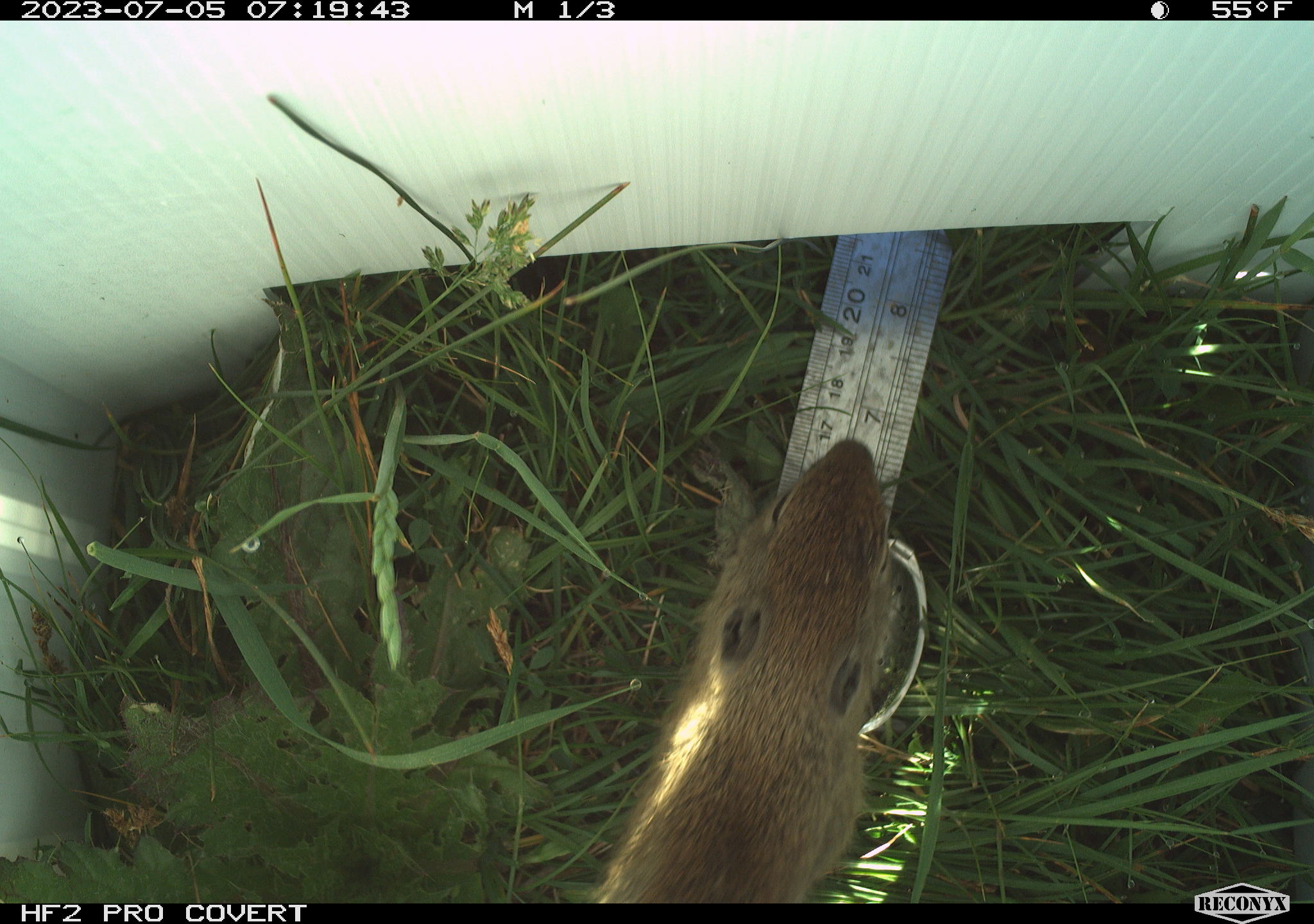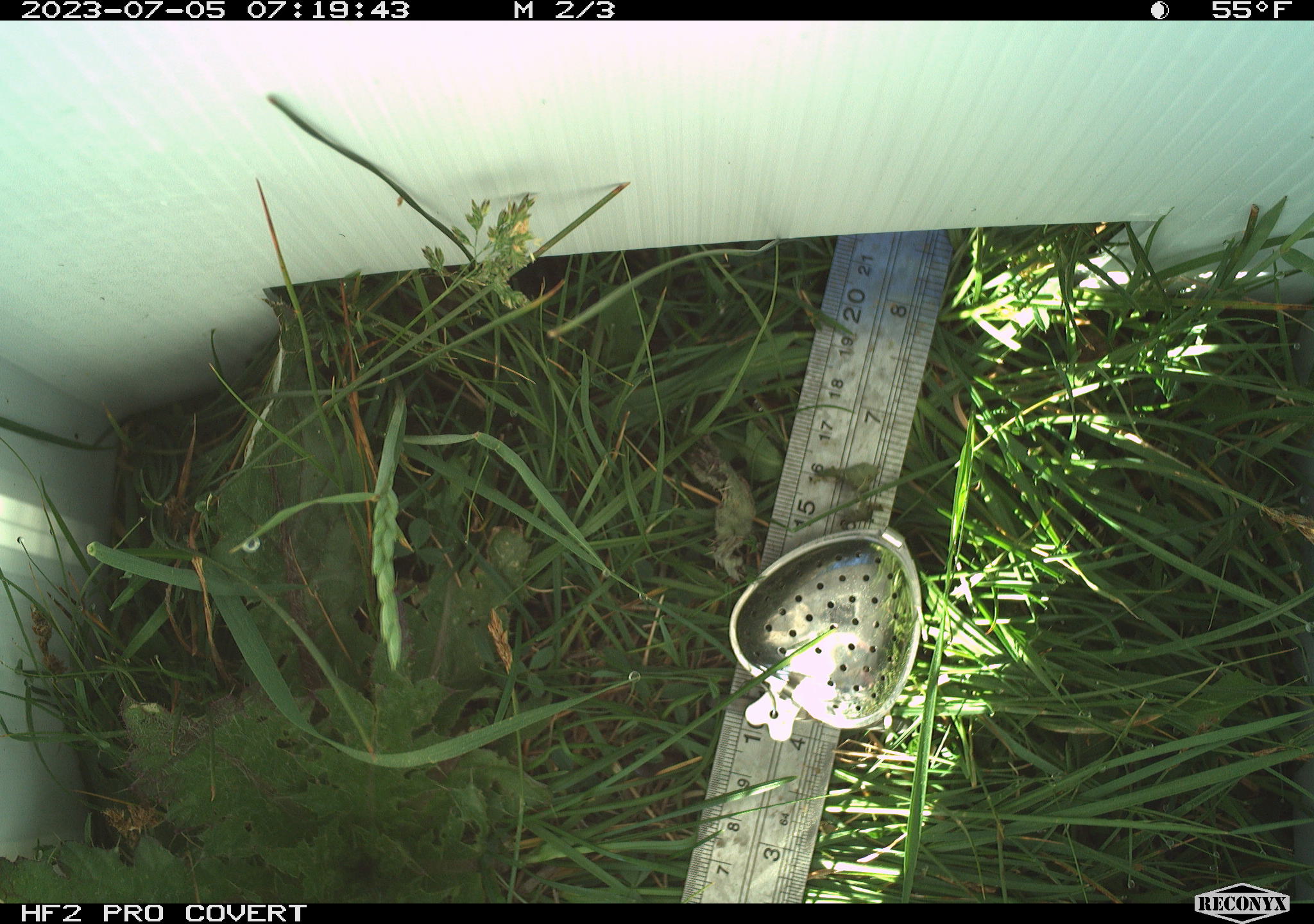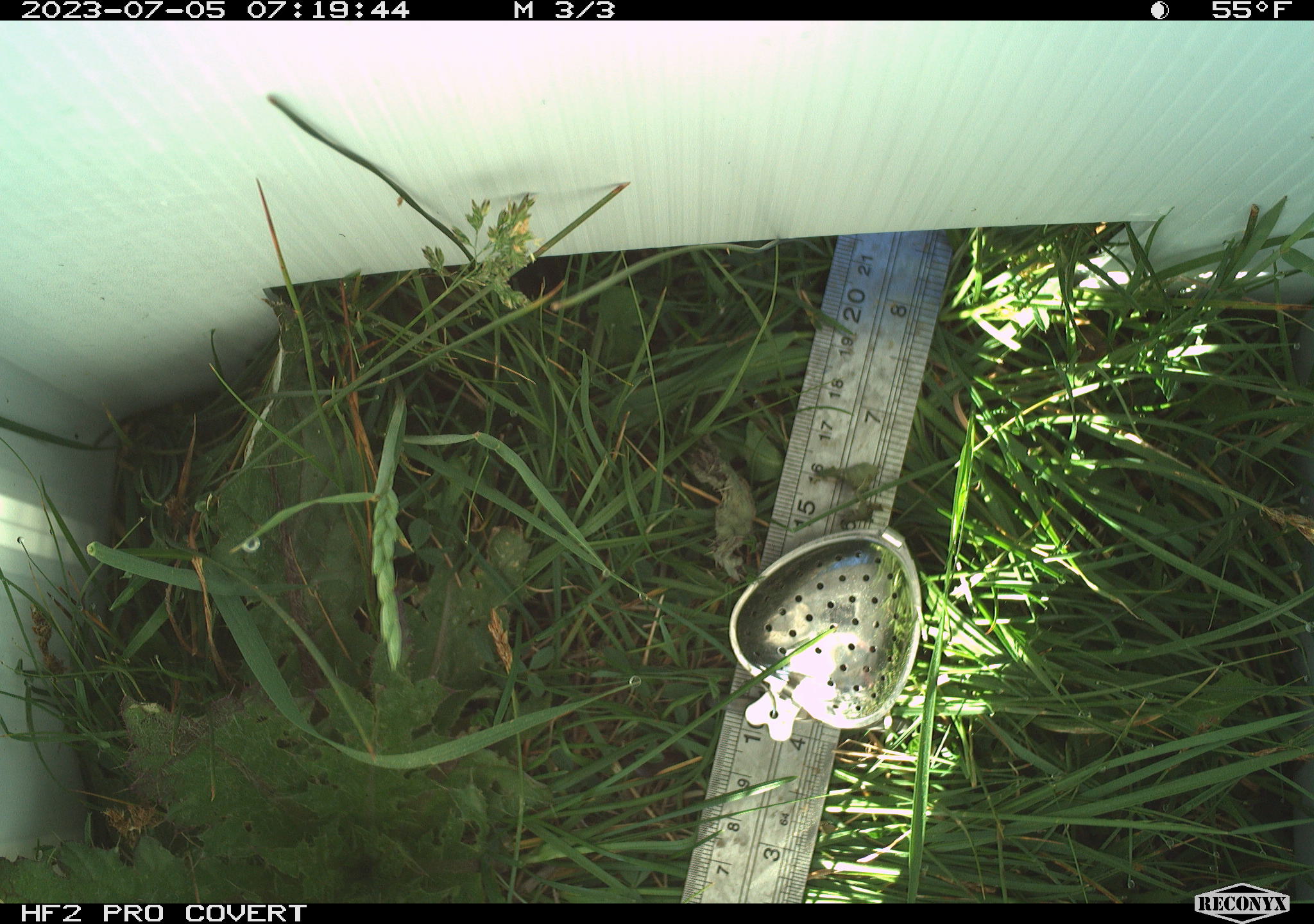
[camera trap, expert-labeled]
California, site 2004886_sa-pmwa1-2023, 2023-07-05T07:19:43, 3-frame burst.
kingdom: Animalia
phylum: Chordata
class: Mammalia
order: Rodentia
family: Sciuridae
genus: Urocitellus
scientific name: Urocitellus beldingi beldingi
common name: belding's ground squirrel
Belding's ground squirrel (Urocitellus beldingi beldingi).